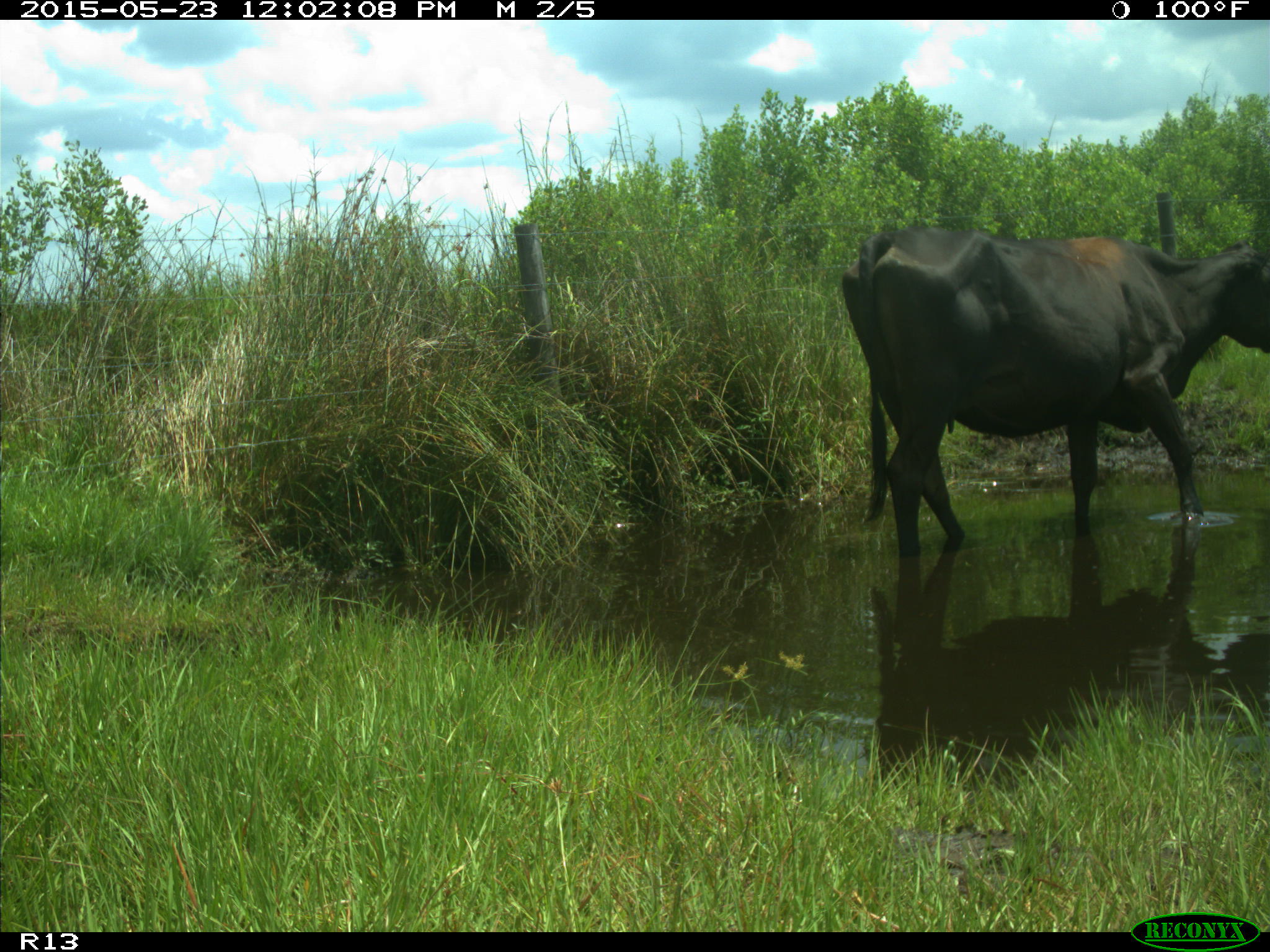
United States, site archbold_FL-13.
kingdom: Animalia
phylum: Chordata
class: Mammalia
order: Artiodactyla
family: Bovidae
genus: Bos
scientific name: Bos taurus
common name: domestic cow